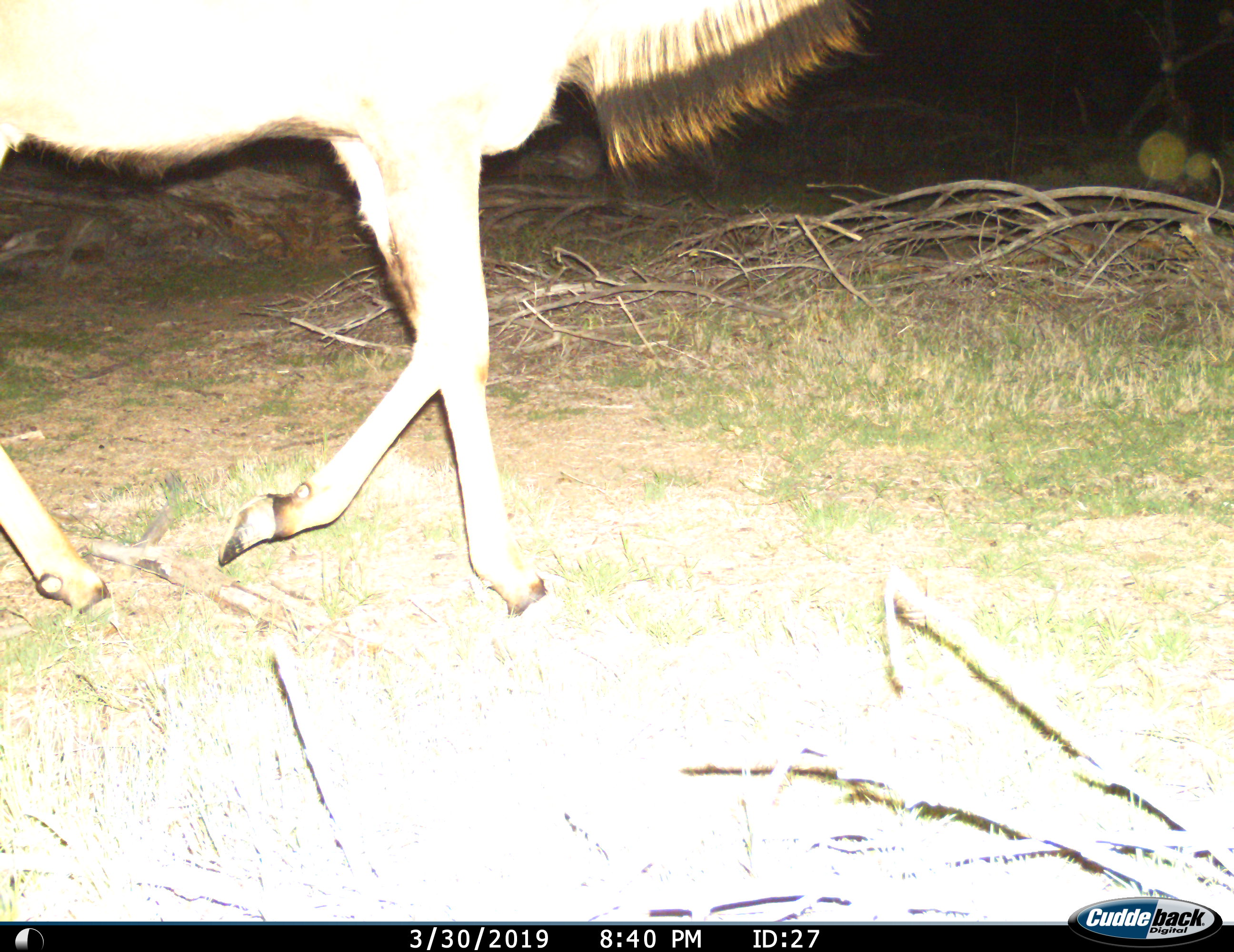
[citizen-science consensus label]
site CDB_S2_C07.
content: unidentified animal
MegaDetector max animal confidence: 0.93